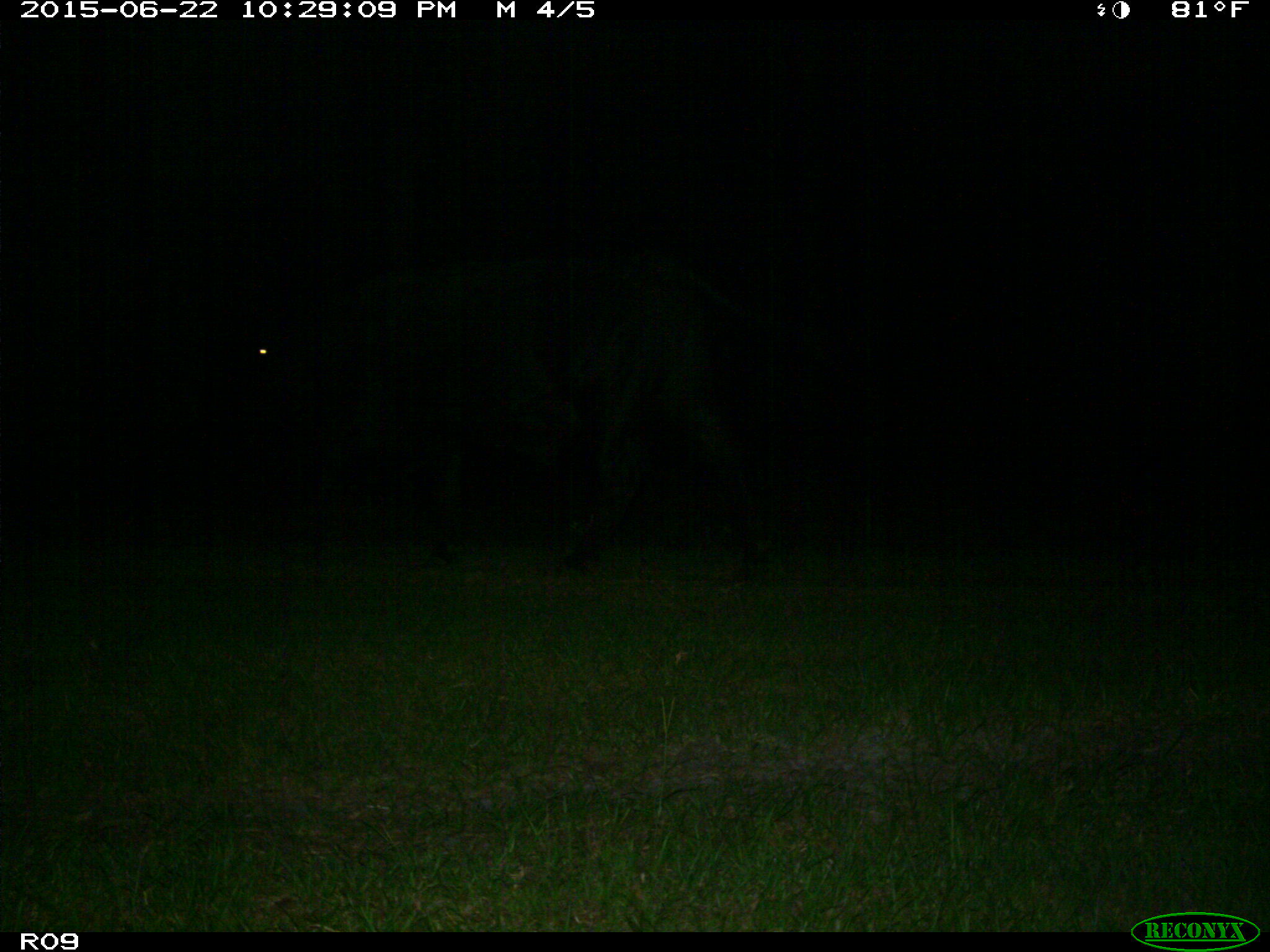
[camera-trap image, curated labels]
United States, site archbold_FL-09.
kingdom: Animalia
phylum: Chordata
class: Mammalia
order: Artiodactyla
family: Bovidae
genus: Bos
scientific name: Bos taurus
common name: domestic cow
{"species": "Bos taurus (domestic cow)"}